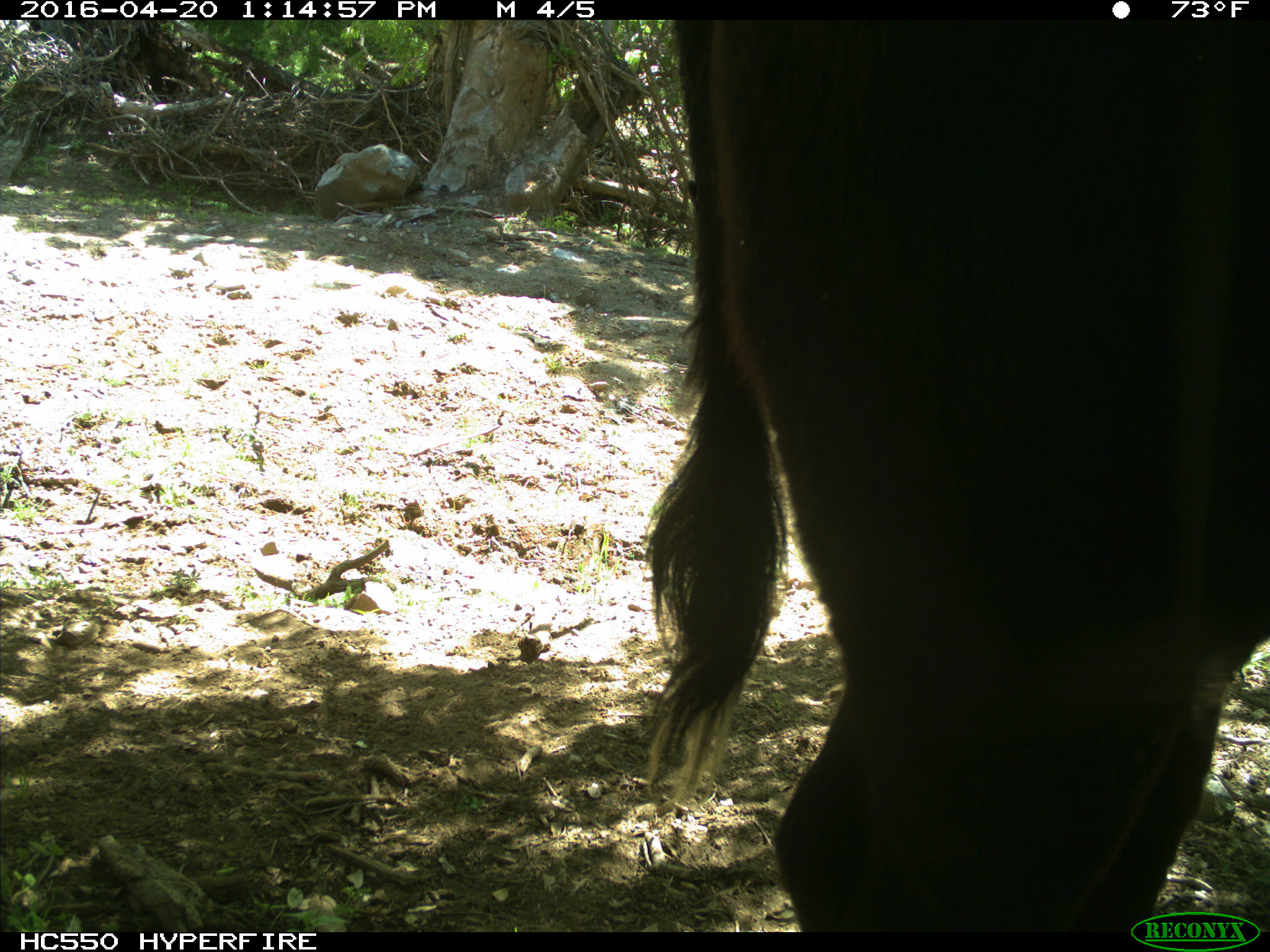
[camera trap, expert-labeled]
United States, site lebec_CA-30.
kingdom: Animalia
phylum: Chordata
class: Mammalia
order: Artiodactyla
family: Bovidae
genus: Bos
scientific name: Bos taurus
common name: domestic cow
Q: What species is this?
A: Bos taurus (domestic cow).